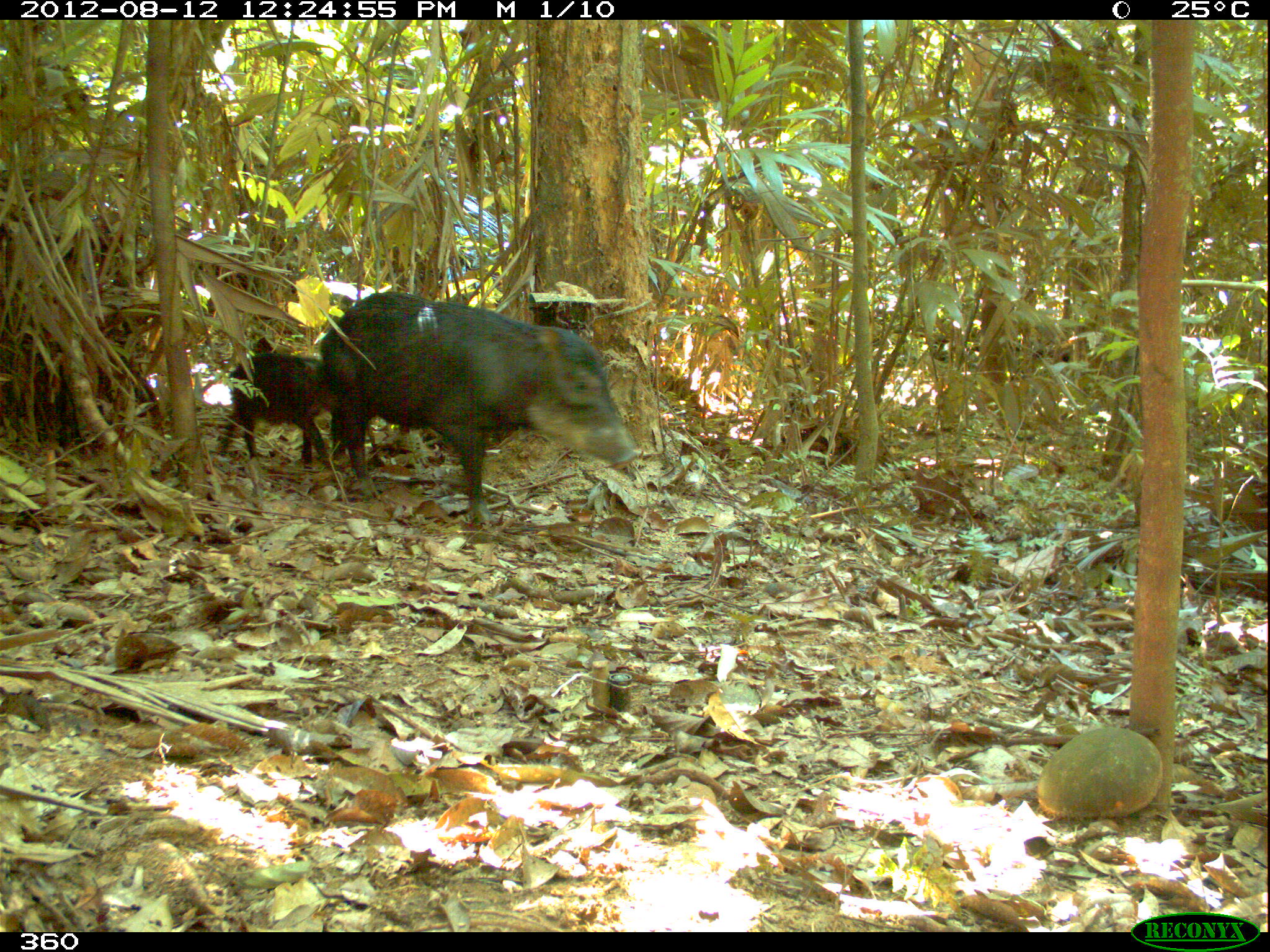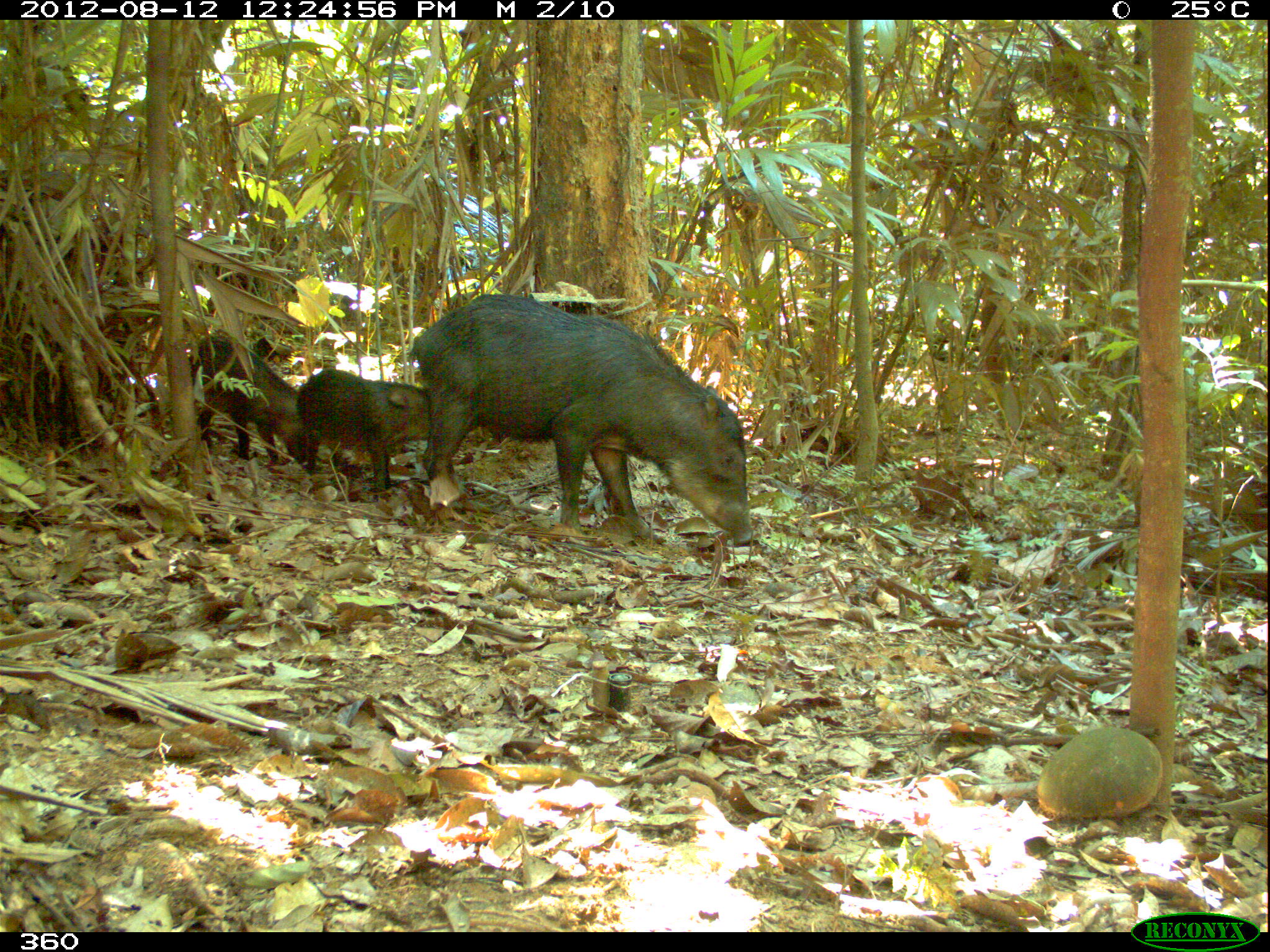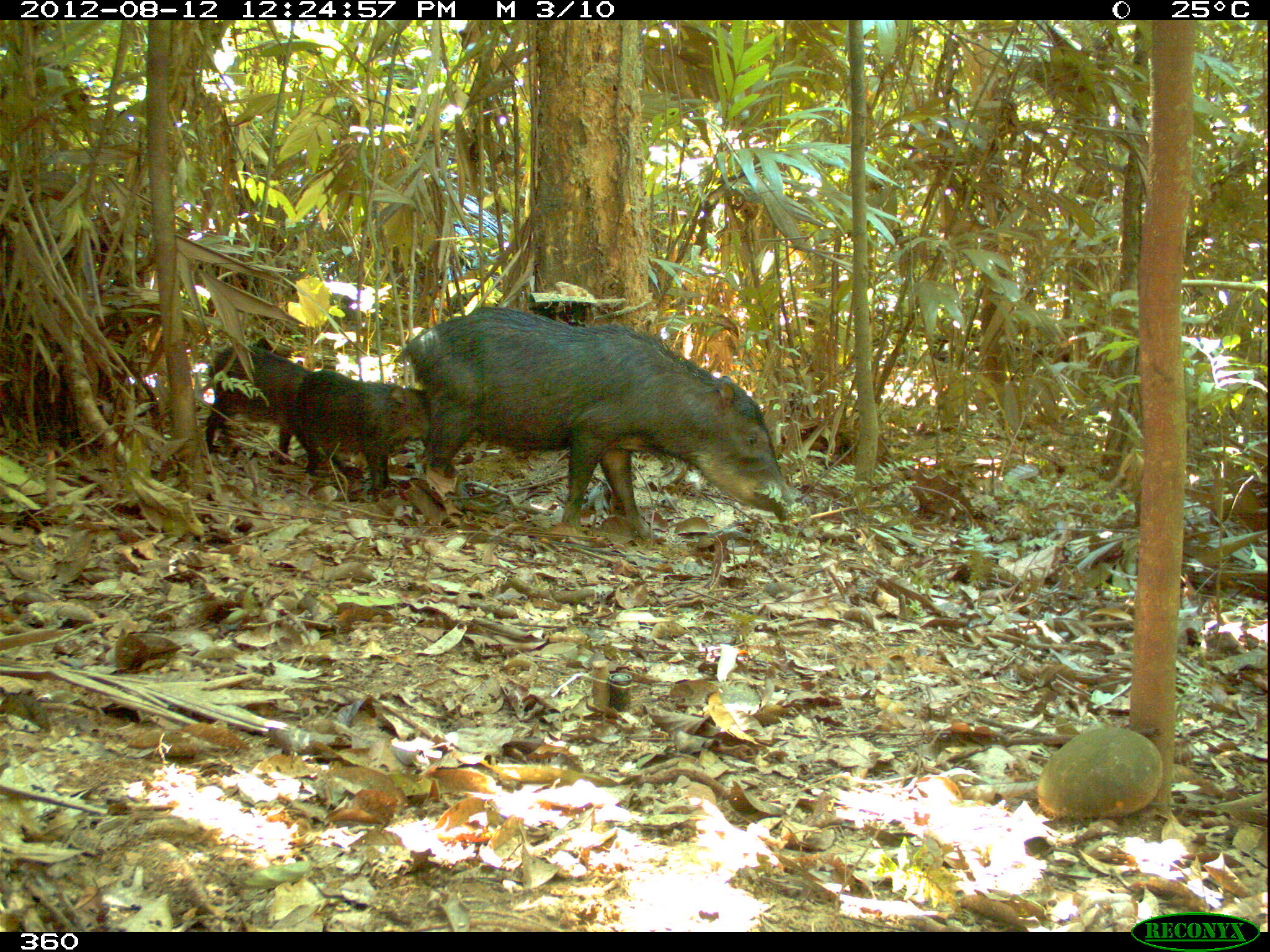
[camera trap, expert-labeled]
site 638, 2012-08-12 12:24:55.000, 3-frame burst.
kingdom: Animalia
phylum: Chordata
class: Mammalia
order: Artiodactyla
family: Tayassuidae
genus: Tayassu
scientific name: Tayassu pecari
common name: white-lipped peccary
Tayassu pecari (white-lipped peccary).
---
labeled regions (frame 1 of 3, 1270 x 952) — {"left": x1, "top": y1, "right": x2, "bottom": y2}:
tayassu pecari: {"left": 320, "top": 292, "right": 642, "bottom": 529}; {"left": 218, "top": 354, "right": 332, "bottom": 469}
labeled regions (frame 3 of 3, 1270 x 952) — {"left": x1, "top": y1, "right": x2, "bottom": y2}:
tayassu pecari: {"left": 408, "top": 306, "right": 796, "bottom": 526}; {"left": 292, "top": 369, "right": 427, "bottom": 490}; {"left": 202, "top": 342, "right": 314, "bottom": 461}